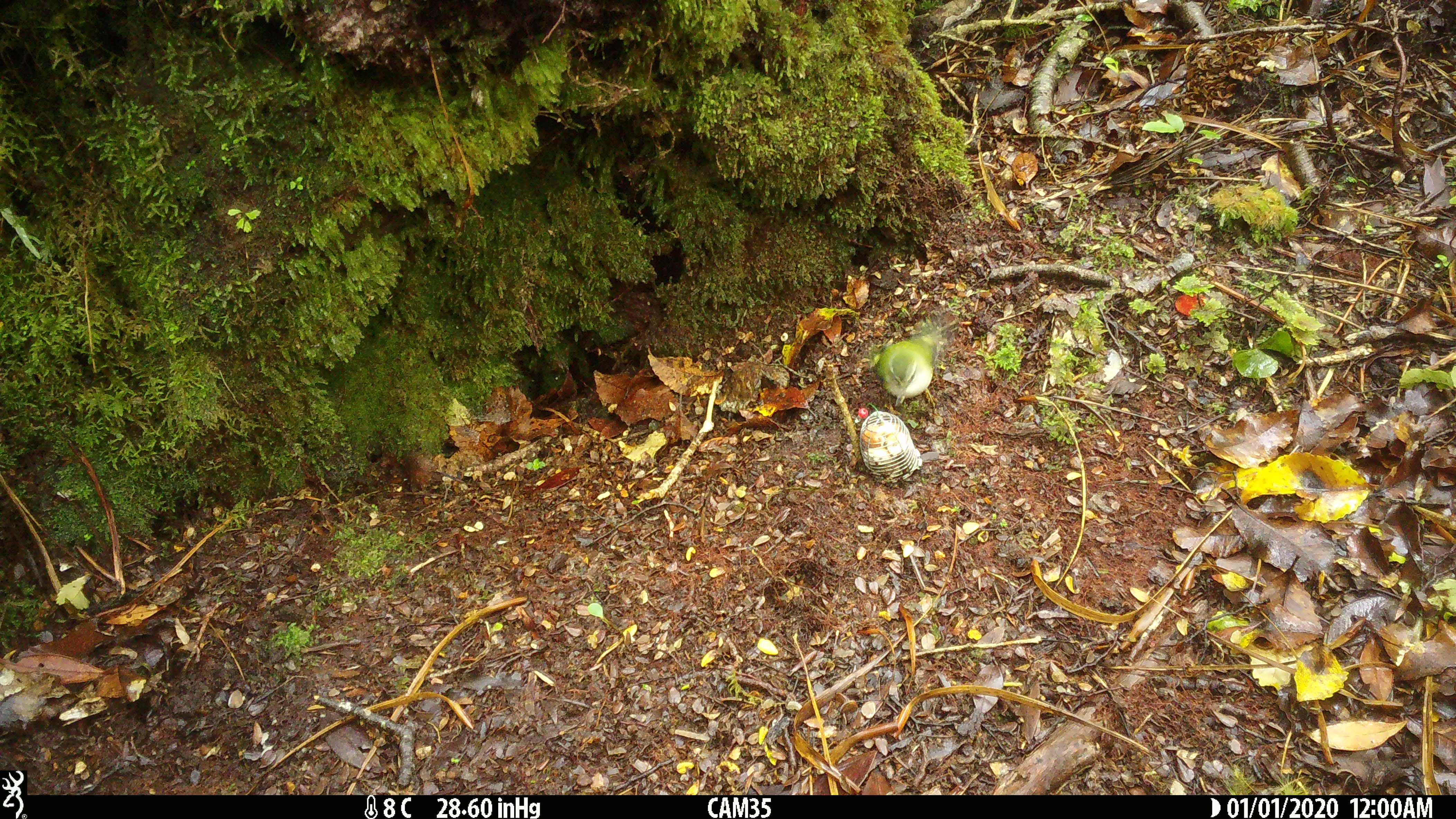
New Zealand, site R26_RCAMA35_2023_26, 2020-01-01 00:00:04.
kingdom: Animalia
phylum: Chordata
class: Aves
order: Passeriformes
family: Acanthisittidae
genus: Acanthisitta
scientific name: Acanthisitta chloris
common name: rifleman